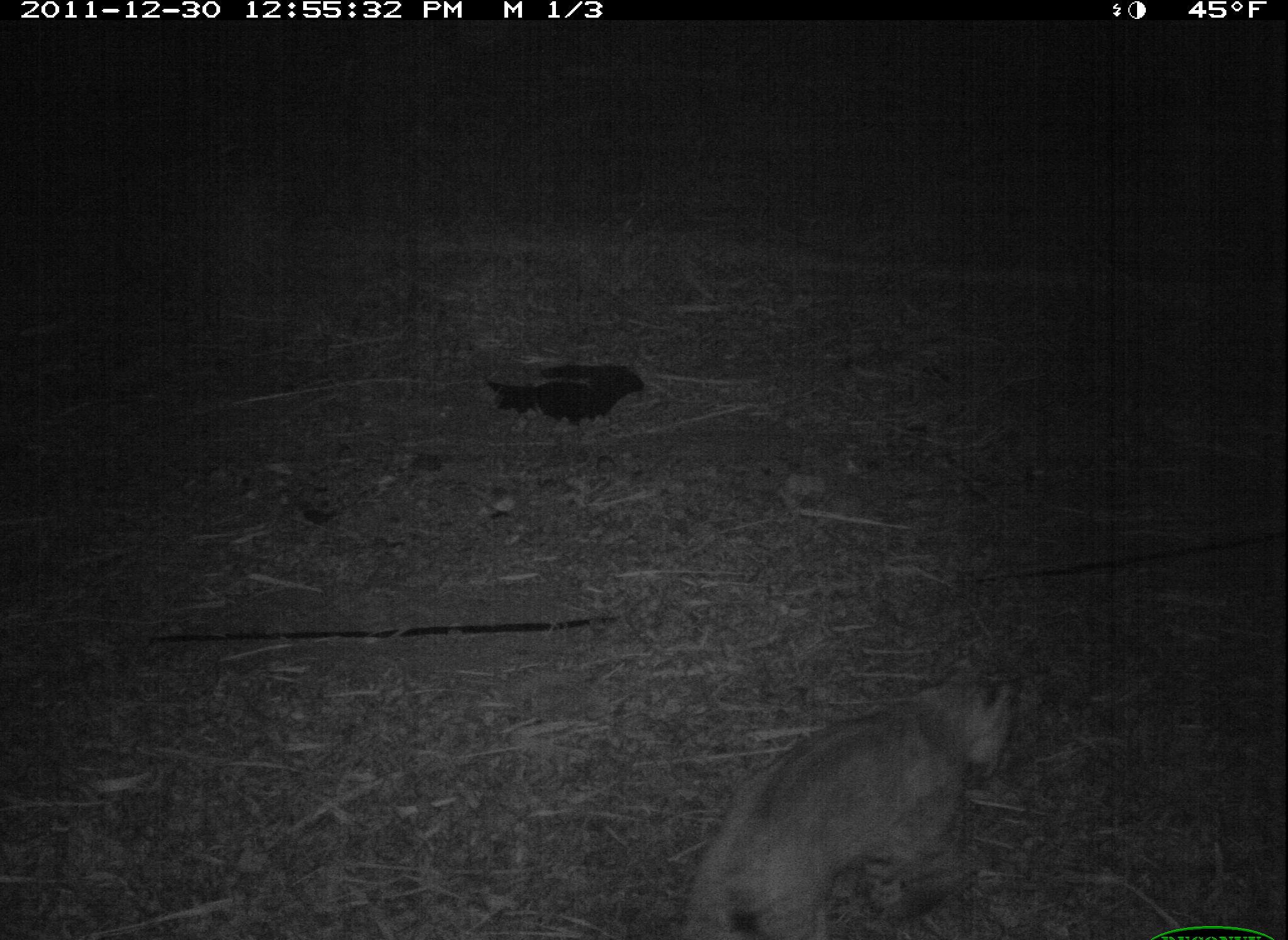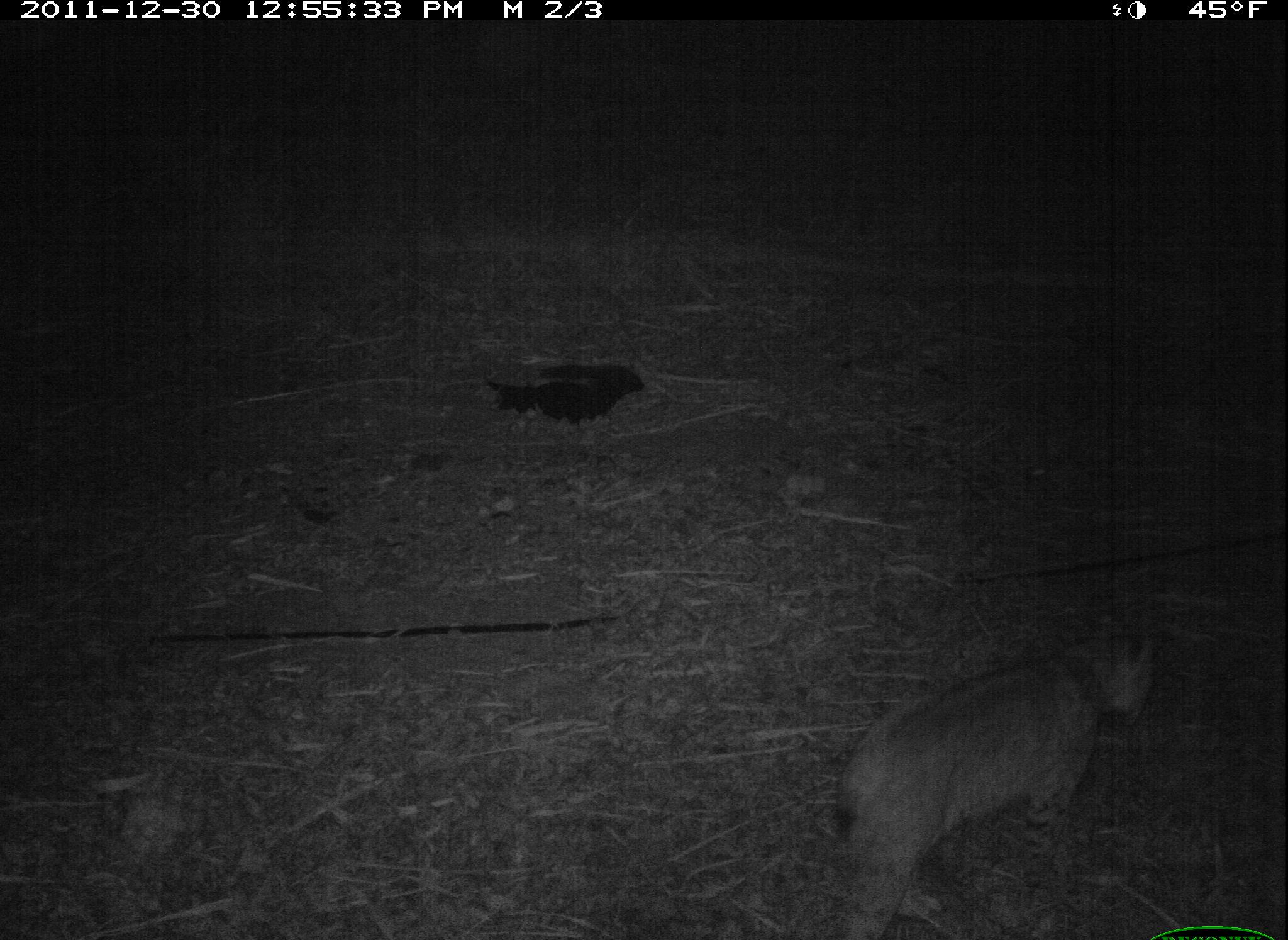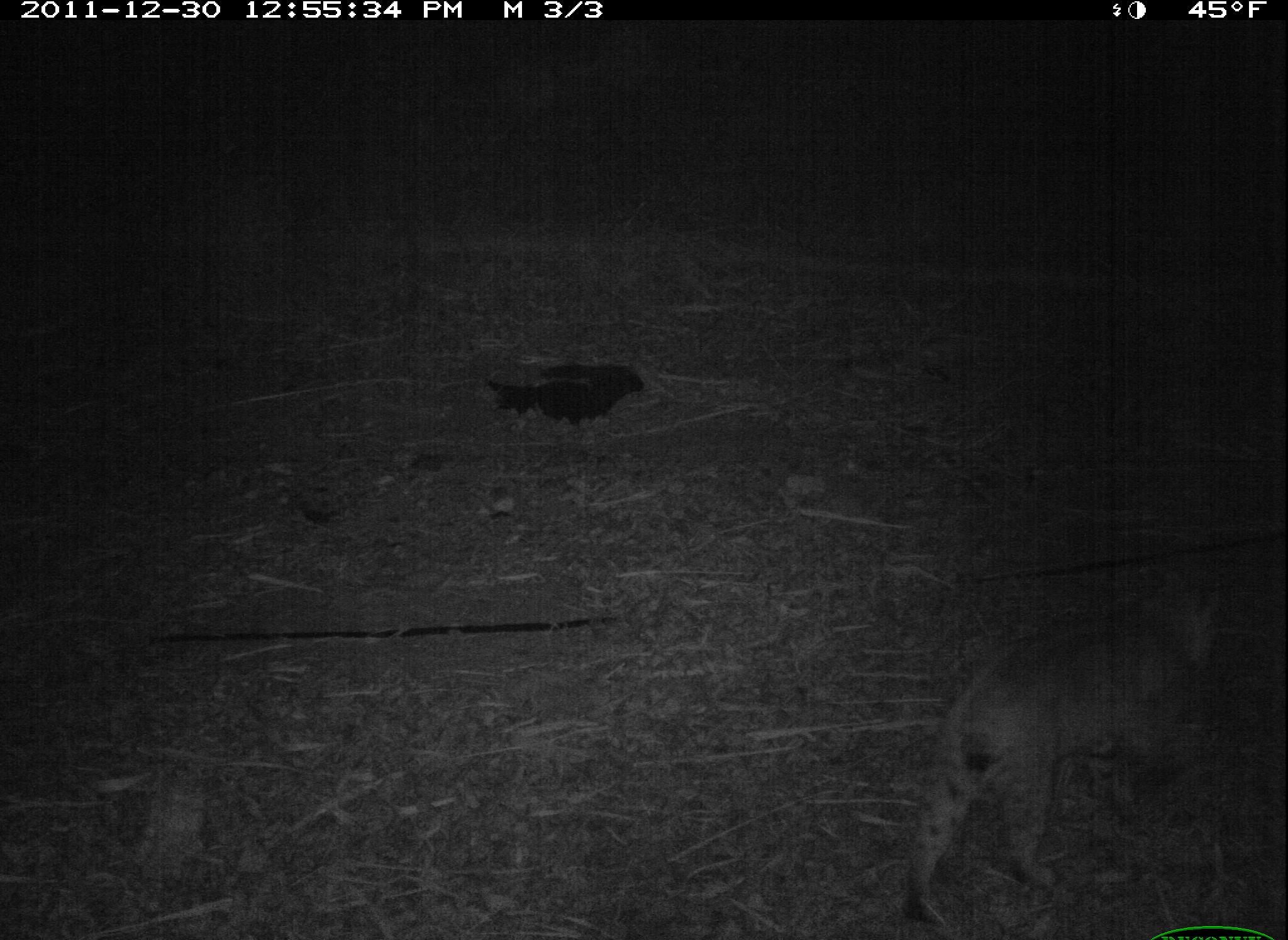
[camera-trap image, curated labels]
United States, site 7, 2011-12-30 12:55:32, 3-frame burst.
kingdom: Animalia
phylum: Chordata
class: Mammalia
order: Carnivora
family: Felidae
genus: Lynx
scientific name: Lynx rufus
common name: bobcat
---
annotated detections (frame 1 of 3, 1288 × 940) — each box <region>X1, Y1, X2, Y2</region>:
bobcat: <region>621, 635, 1067, 940</region>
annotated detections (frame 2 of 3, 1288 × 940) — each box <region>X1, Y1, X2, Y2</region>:
bobcat: <region>815, 593, 1172, 940</region>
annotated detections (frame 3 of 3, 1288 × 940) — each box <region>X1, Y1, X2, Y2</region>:
bobcat: <region>899, 567, 1239, 940</region>